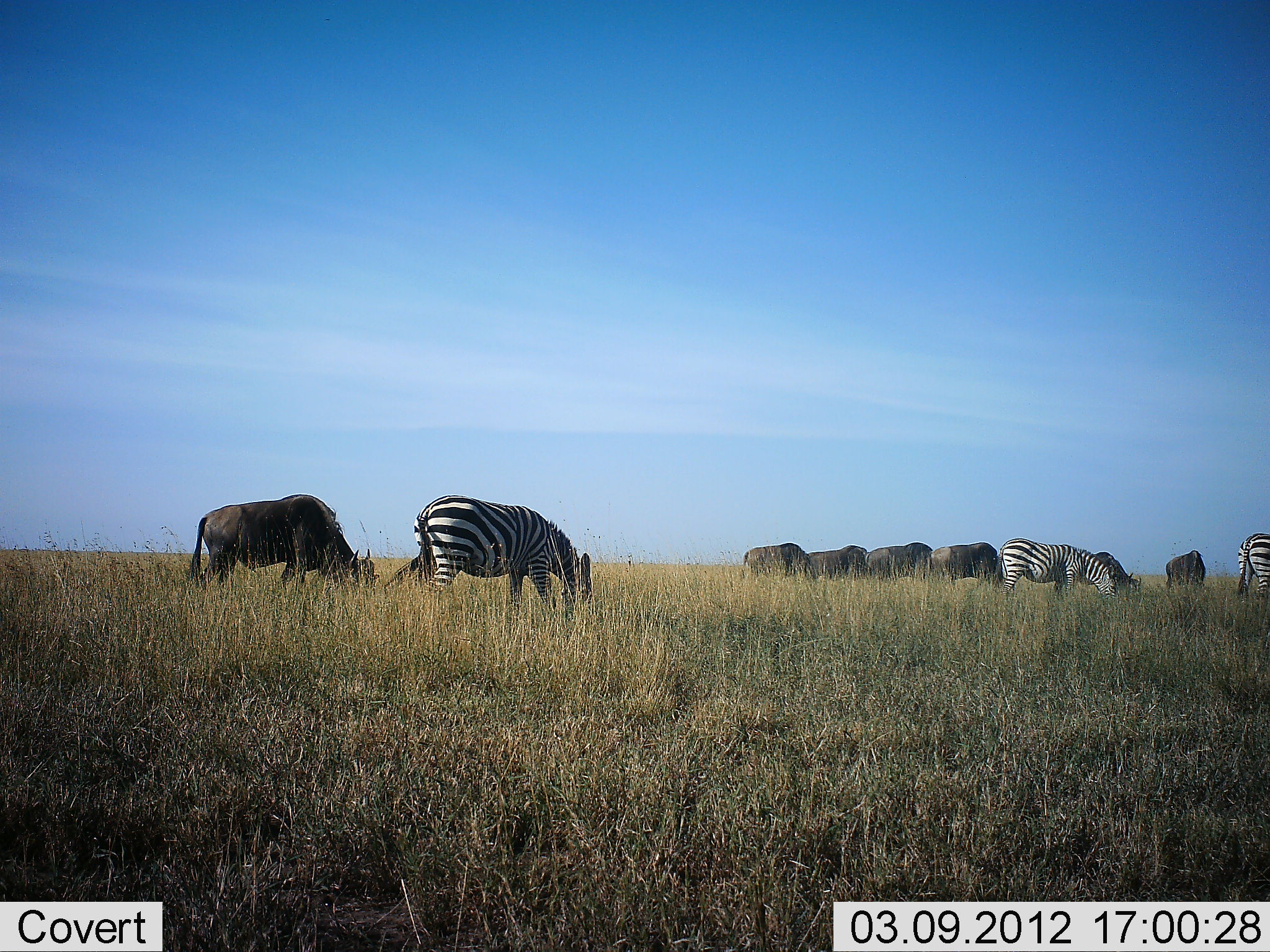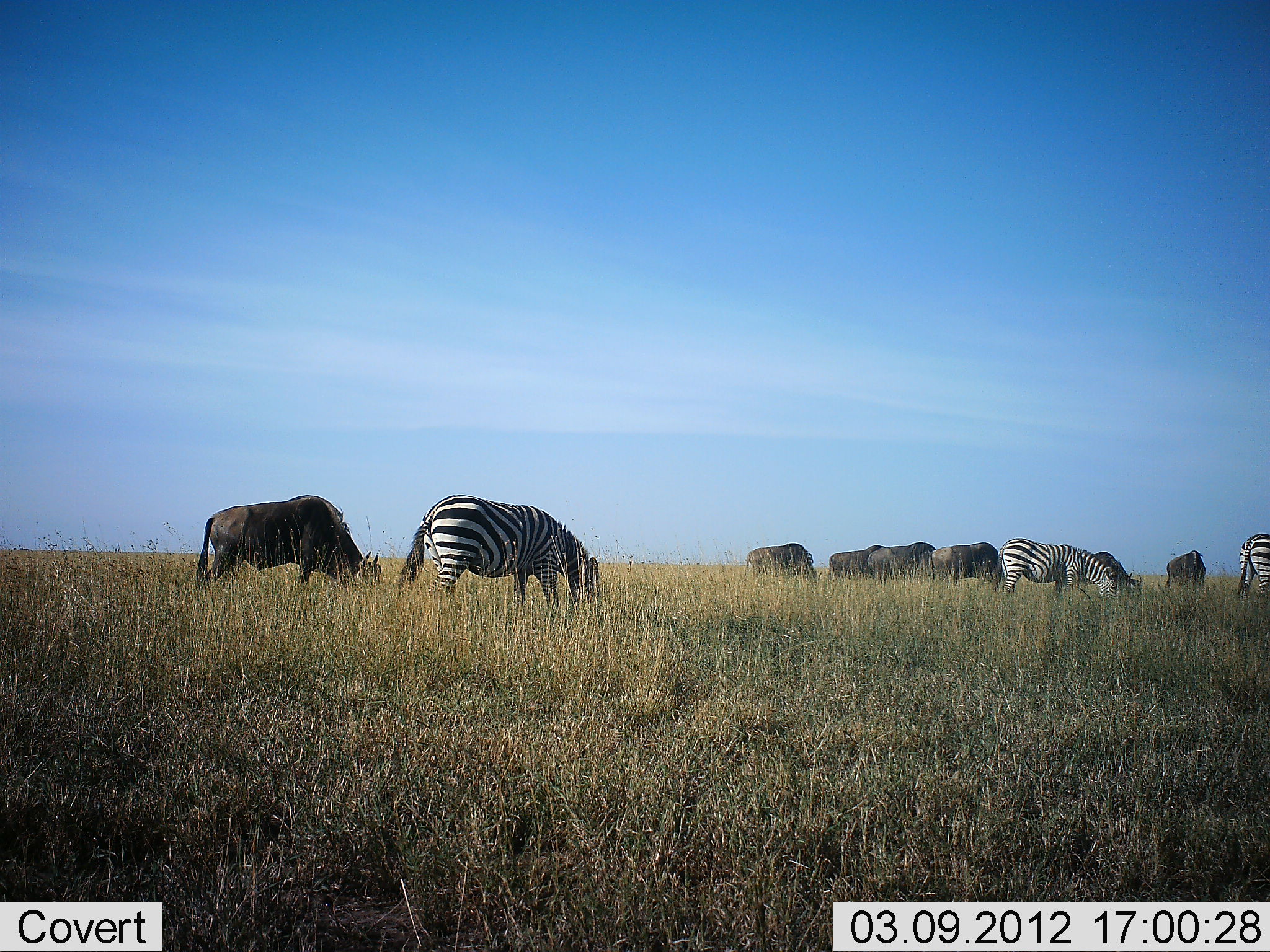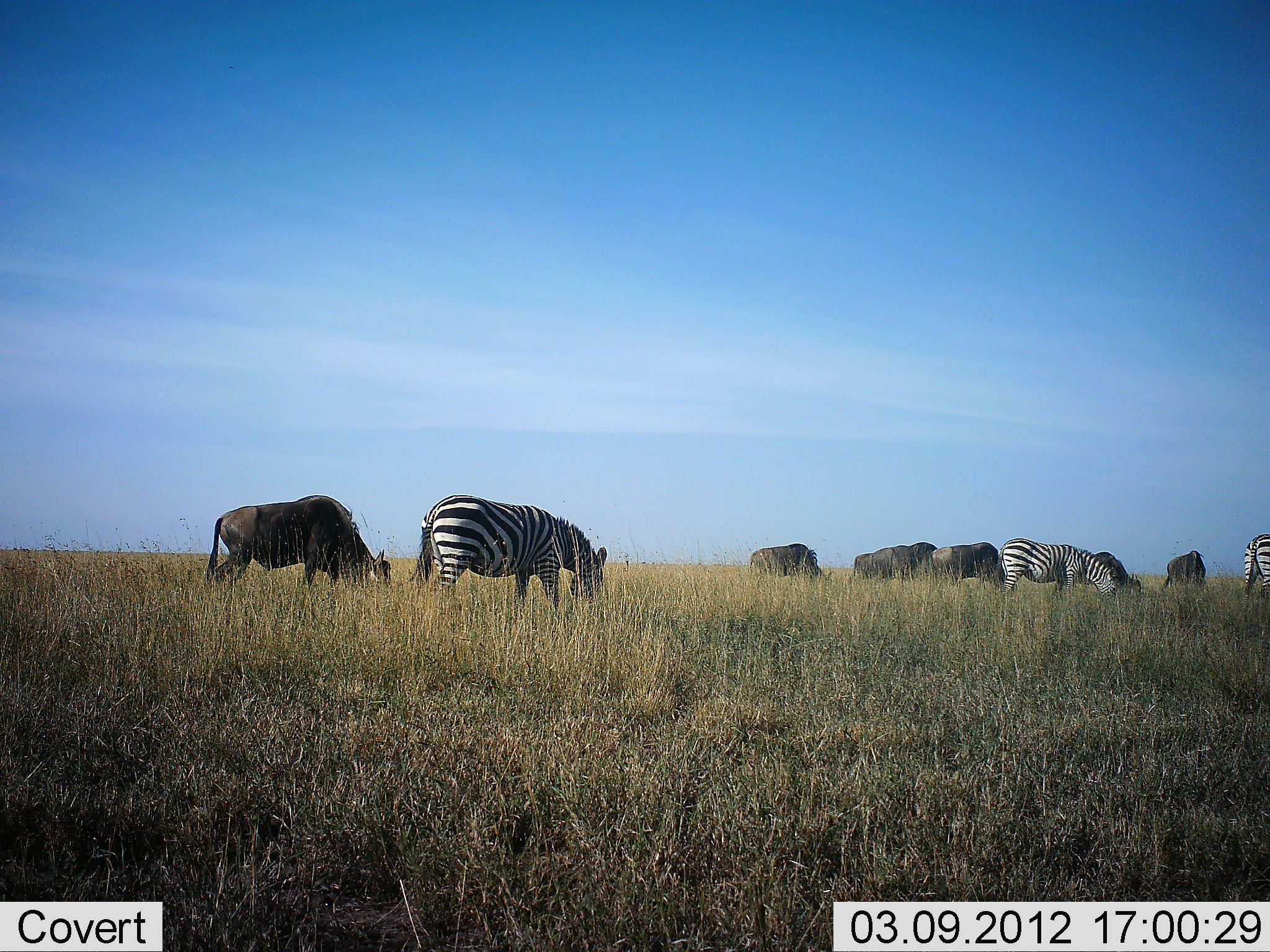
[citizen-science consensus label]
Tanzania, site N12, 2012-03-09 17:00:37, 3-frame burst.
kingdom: Animalia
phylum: Chordata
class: Mammalia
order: Artiodactyla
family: Bovidae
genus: Connochaetes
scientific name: Connochaetes taurinus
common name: blue wildebeest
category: wildebeest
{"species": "wildebeest (blue wildebeest) (Connochaetes taurinus)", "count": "6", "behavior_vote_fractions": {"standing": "7%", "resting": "0%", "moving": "13%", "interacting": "0%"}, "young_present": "0%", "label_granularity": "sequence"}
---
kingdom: Animalia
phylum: Chordata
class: Mammalia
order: Perissodactyla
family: Equidae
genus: Equus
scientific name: Equus quagga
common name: plains zebra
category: zebra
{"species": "zebra (plains zebra) (Equus quagga)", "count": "3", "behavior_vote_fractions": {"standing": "11%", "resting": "0%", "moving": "11%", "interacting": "0%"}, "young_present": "0%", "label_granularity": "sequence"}